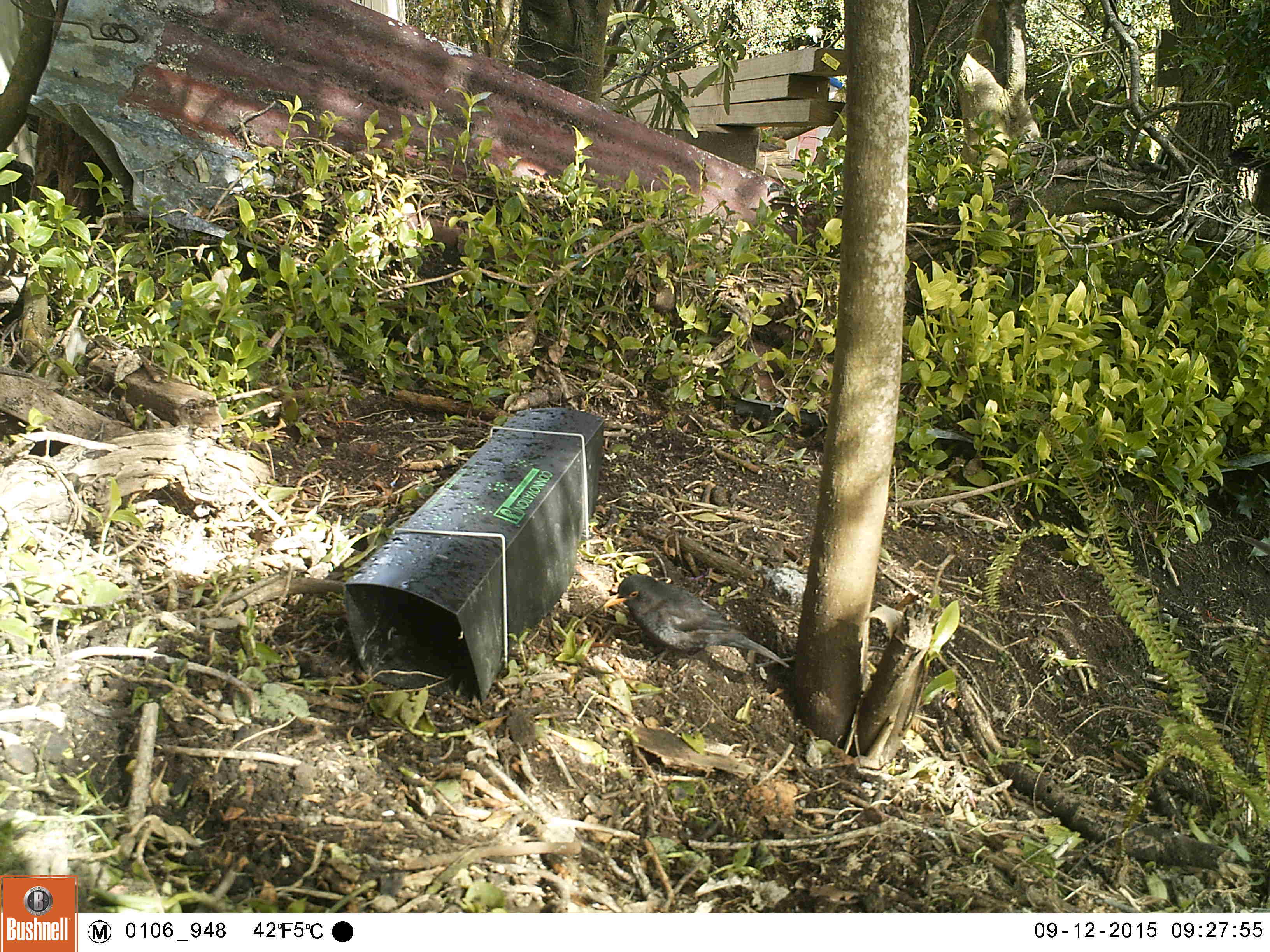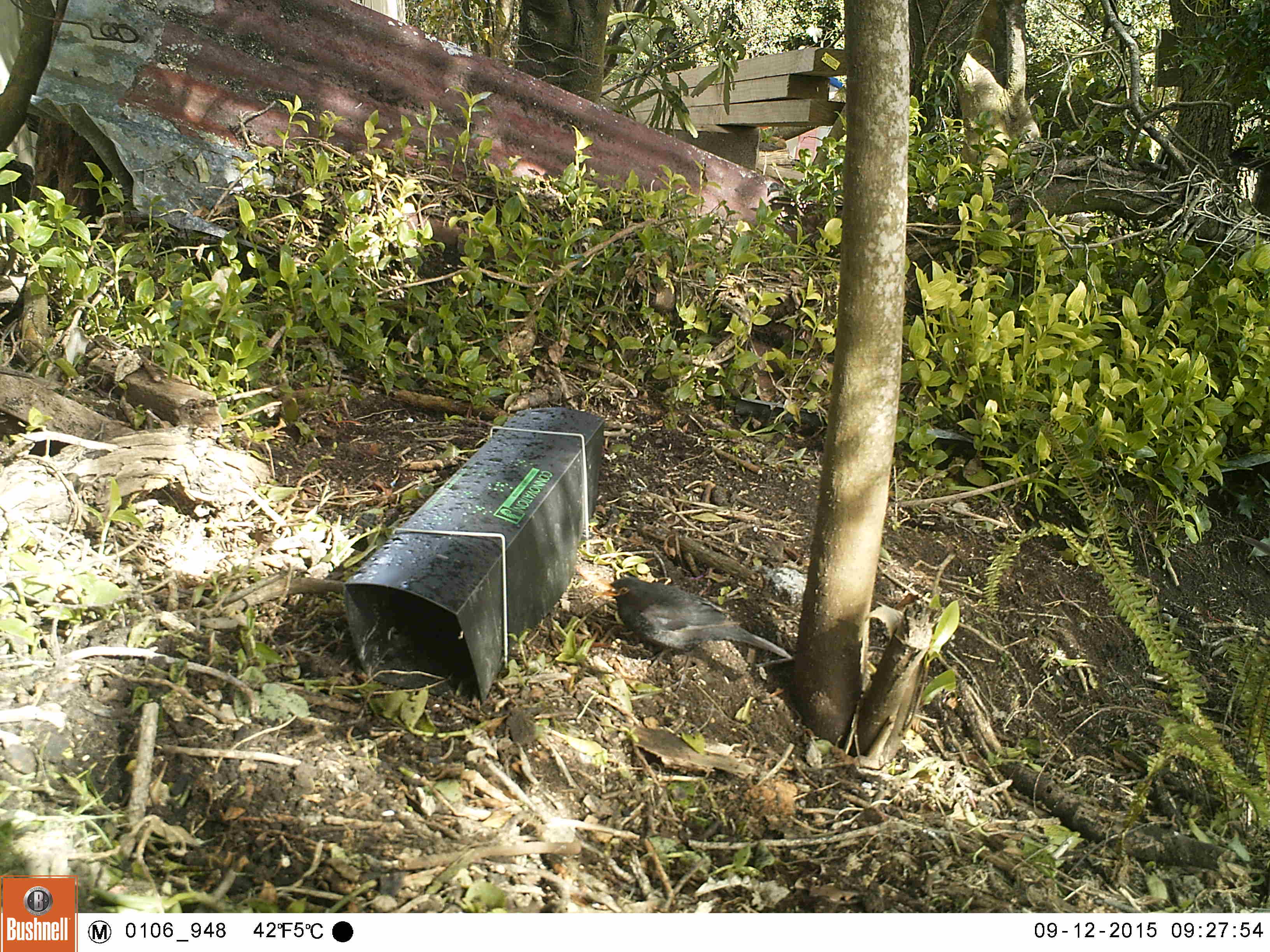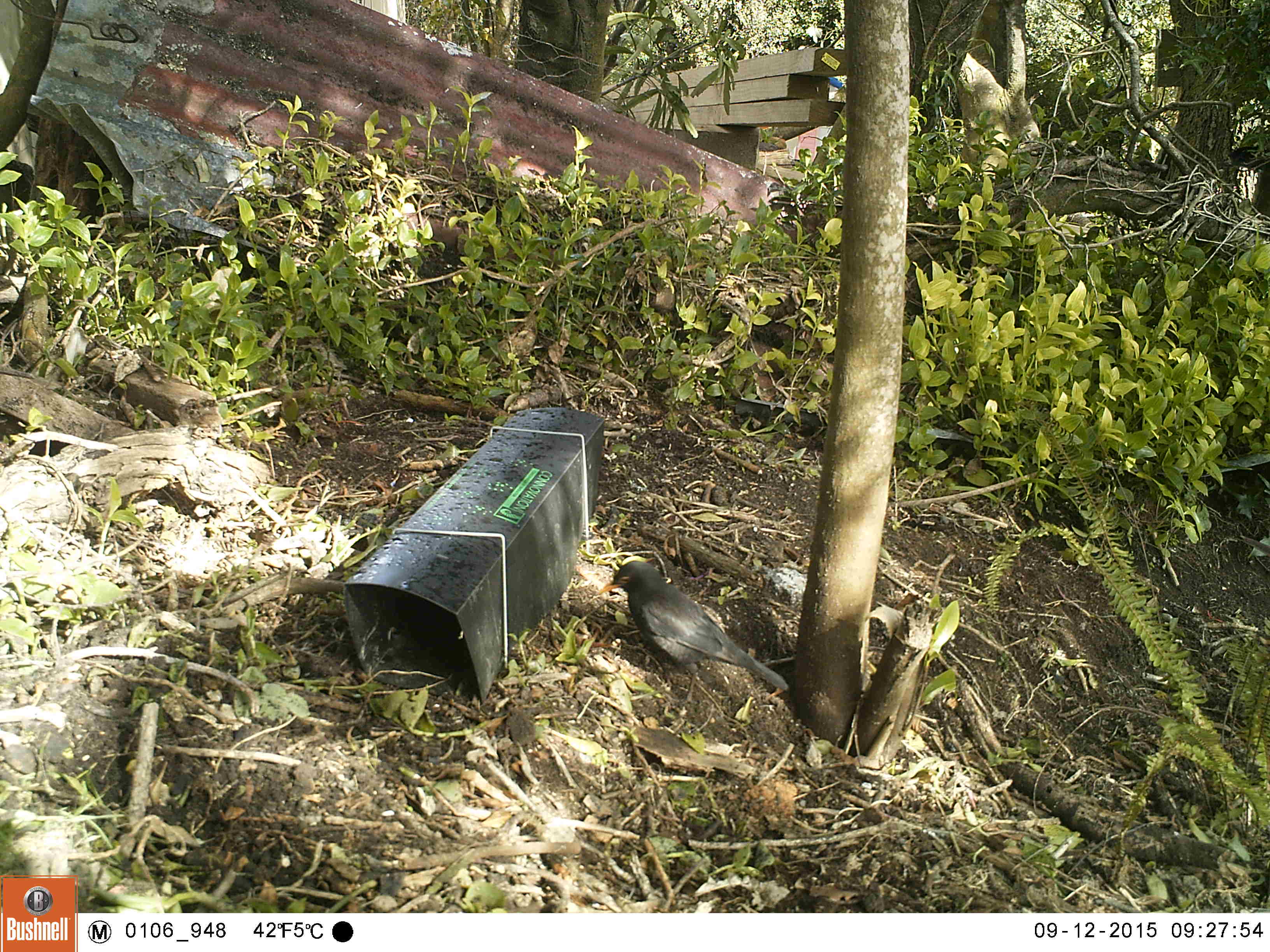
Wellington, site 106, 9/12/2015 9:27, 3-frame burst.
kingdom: Animalia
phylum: Chordata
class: Aves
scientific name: Aves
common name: bird